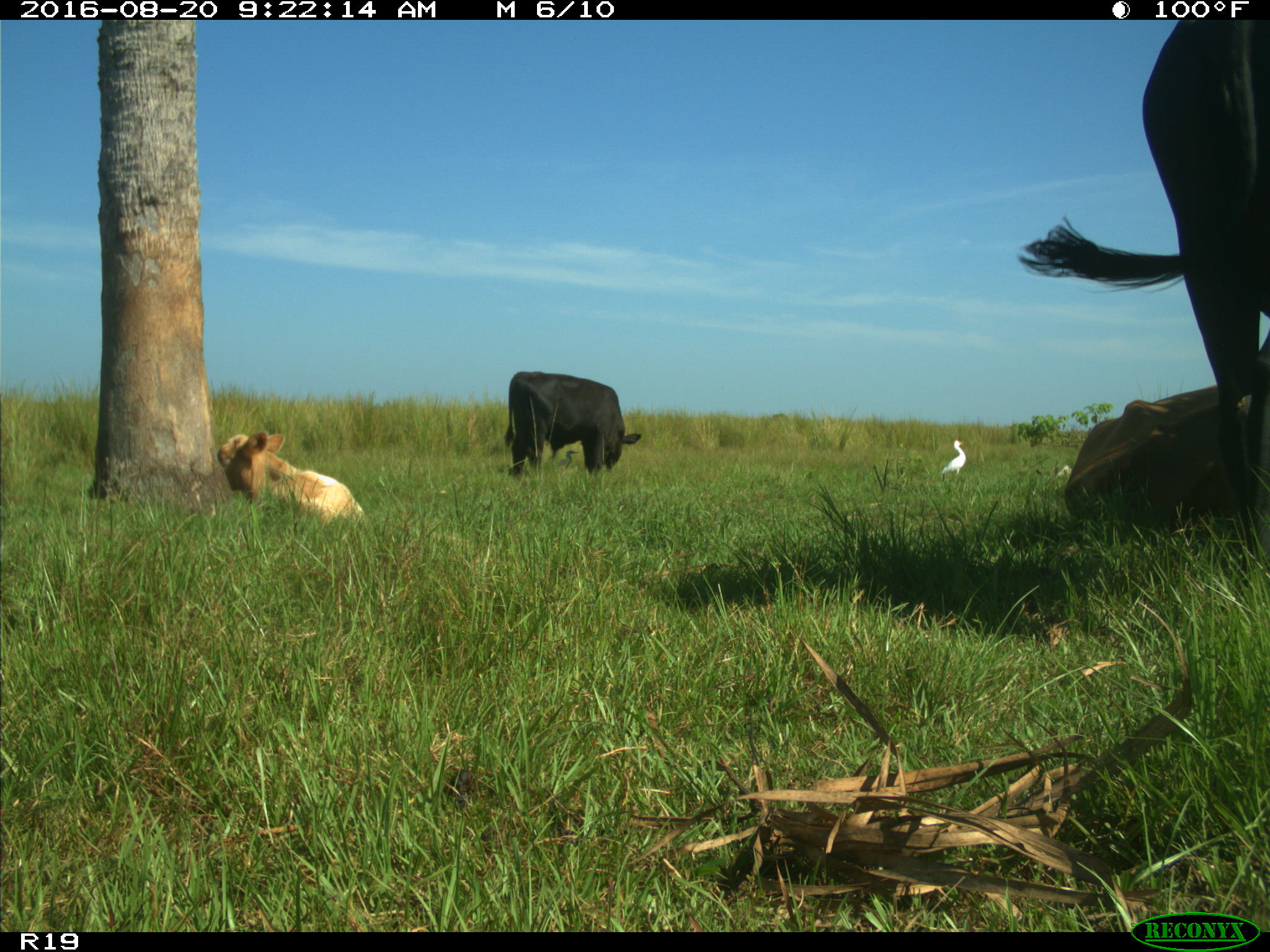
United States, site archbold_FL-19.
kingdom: Animalia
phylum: Chordata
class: Mammalia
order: Artiodactyla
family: Bovidae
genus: Bos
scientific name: Bos taurus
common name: domestic cow